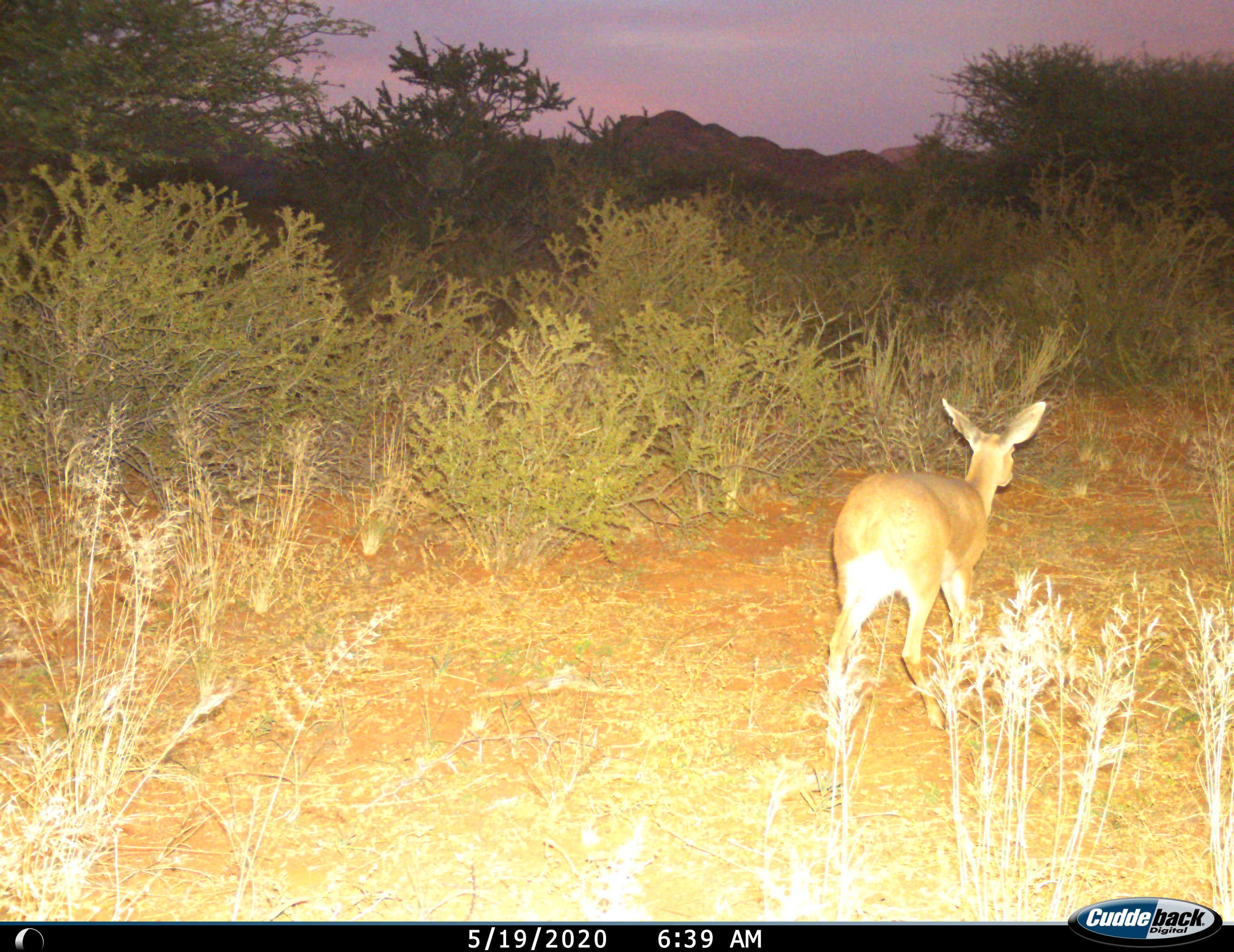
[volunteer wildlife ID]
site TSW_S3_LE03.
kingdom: Animalia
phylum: Chordata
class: Mammalia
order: Artiodactyla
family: Bovidae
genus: Raphicerus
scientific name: Raphicerus campestris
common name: steenbok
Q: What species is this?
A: Steenbok (Raphicerus campestris).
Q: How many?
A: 1.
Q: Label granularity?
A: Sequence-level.